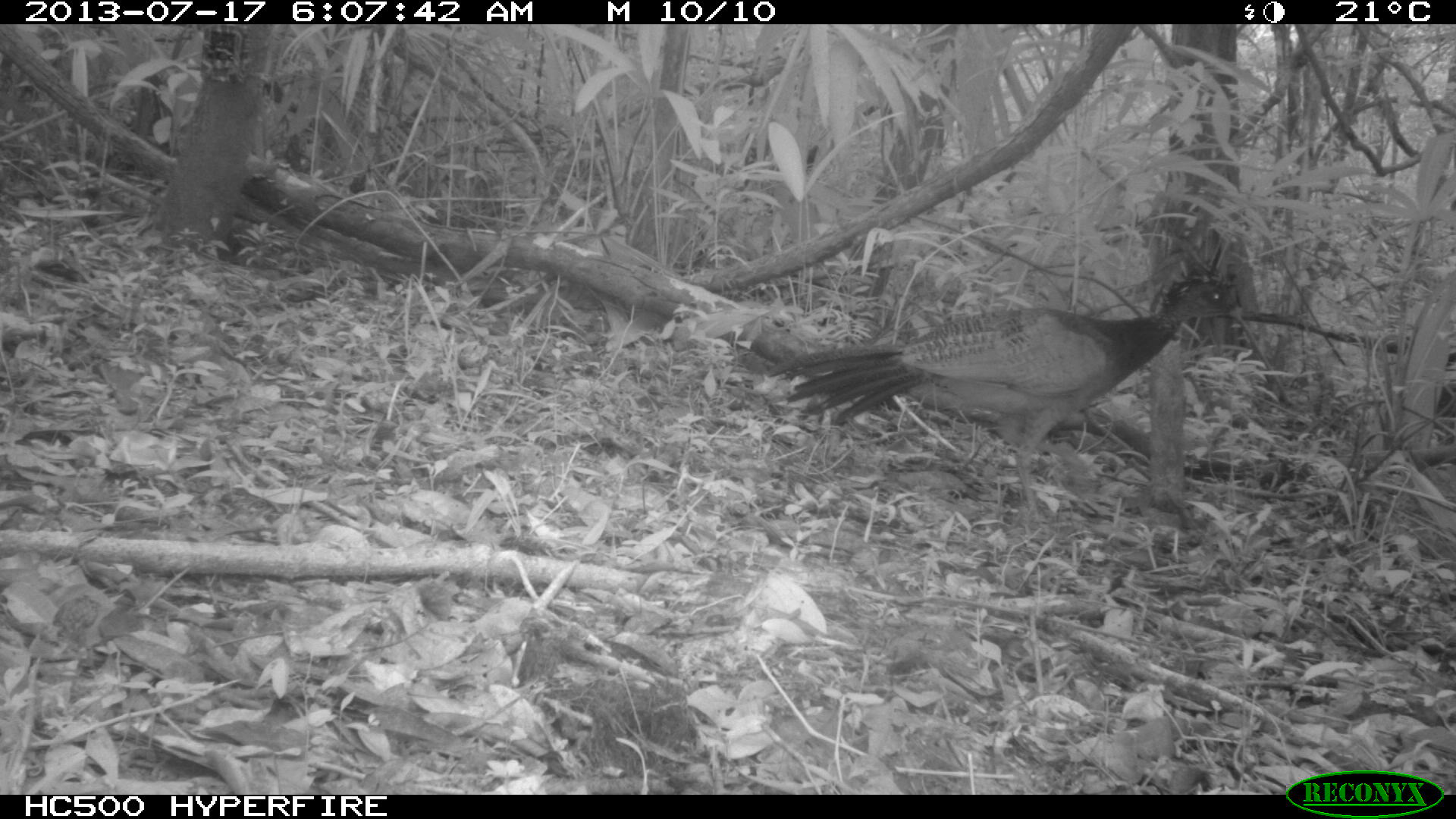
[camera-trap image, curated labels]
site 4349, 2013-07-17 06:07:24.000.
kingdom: Animalia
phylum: Chordata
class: Aves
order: Galliformes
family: Cracidae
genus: Crax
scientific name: Crax rubra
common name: great curassow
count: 1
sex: female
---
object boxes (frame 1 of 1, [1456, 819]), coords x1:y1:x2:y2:
crax rubra: 768:271:1250:529